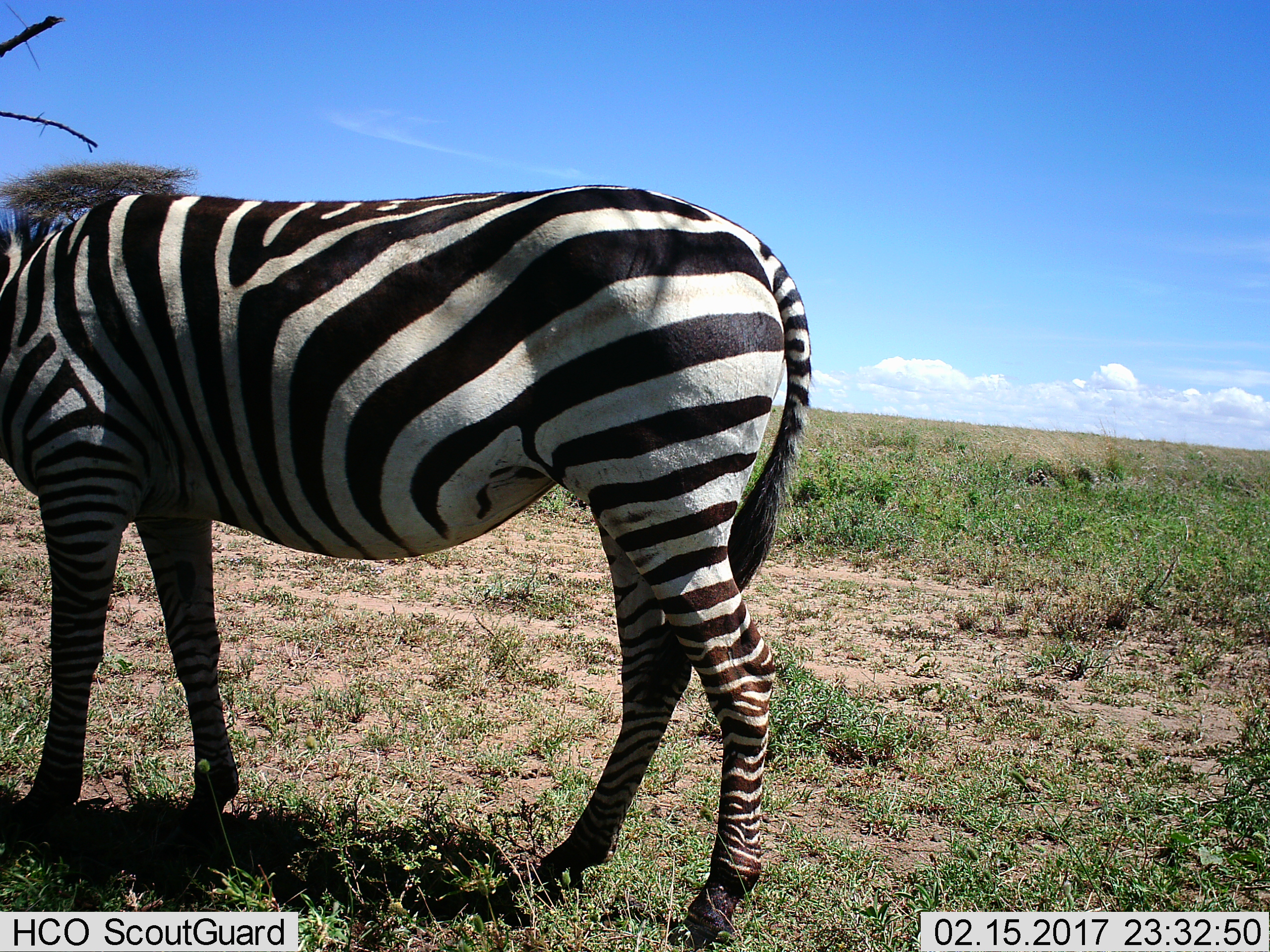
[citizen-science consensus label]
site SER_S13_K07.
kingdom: Animalia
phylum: Chordata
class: Mammalia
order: Perissodactyla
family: Equidae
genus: Equus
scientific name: Equus quagga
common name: plains zebra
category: zebraplains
Zebraplains (plains zebra) (Equus quagga), count 1. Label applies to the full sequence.